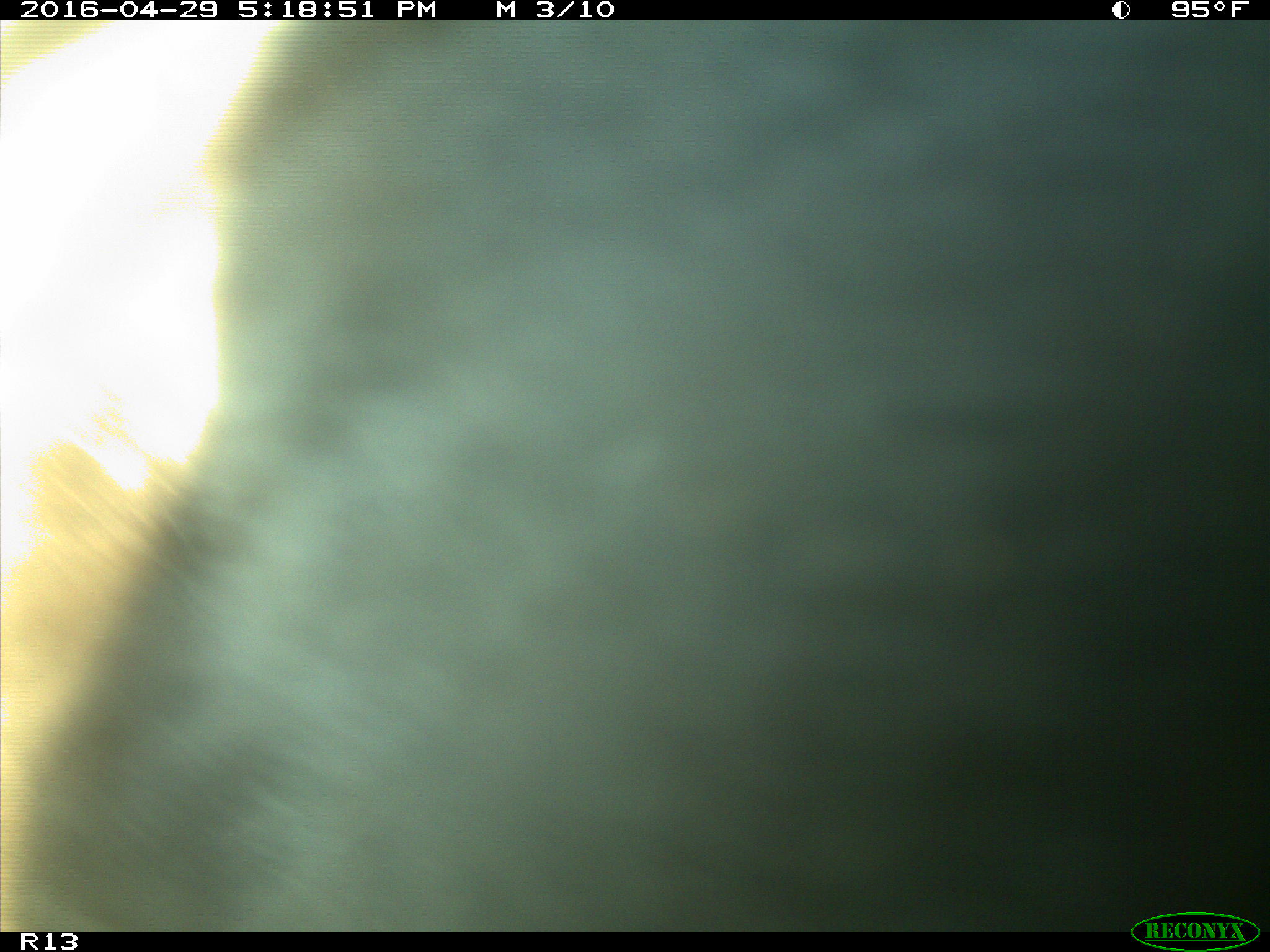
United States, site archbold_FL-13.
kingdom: Animalia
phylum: Chordata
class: Mammalia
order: Artiodactyla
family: Bovidae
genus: Bos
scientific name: Bos taurus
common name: domestic cow